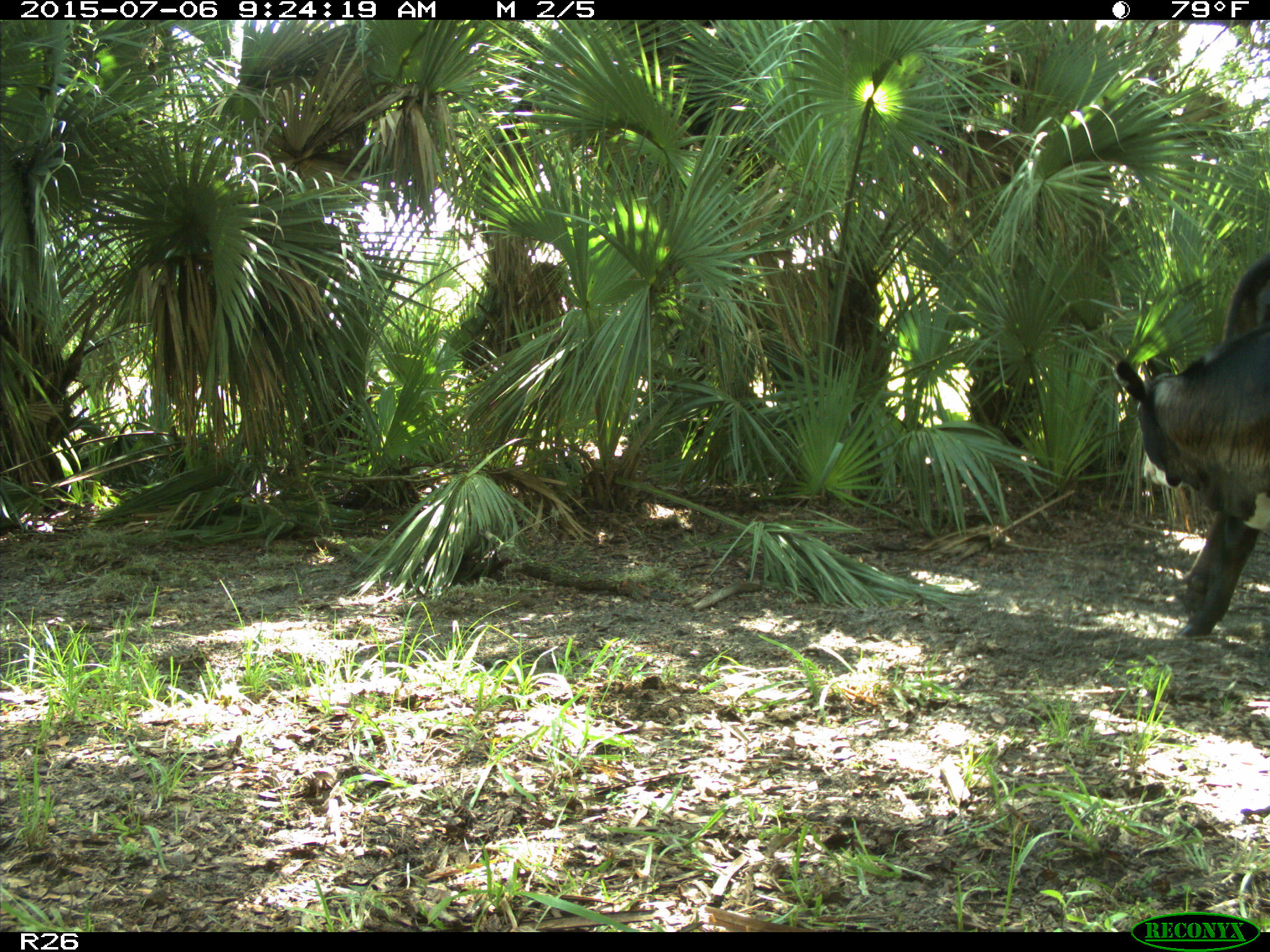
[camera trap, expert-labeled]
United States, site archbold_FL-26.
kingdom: Animalia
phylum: Chordata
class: Mammalia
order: Artiodactyla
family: Bovidae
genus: Bos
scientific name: Bos taurus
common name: domestic cow